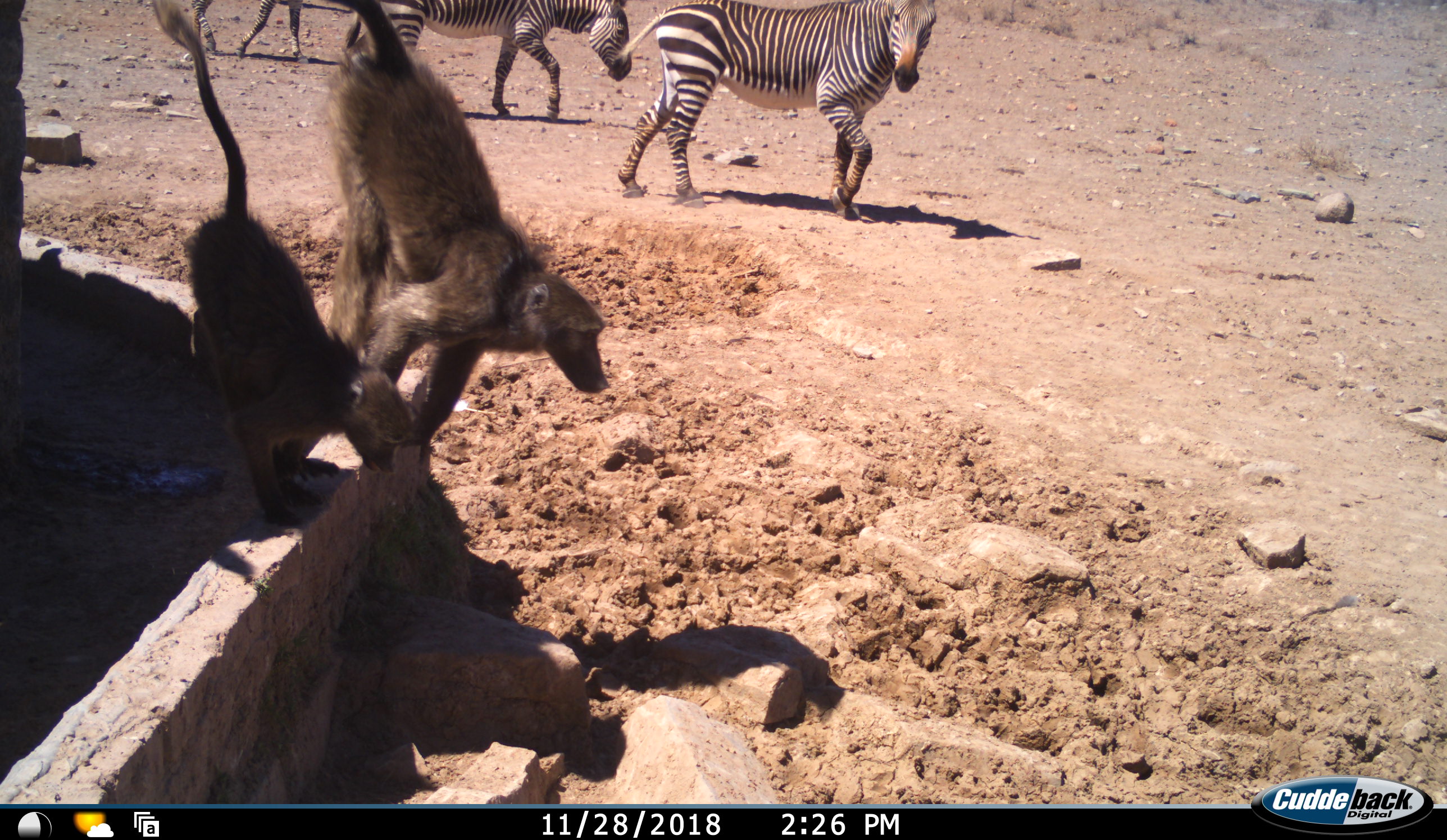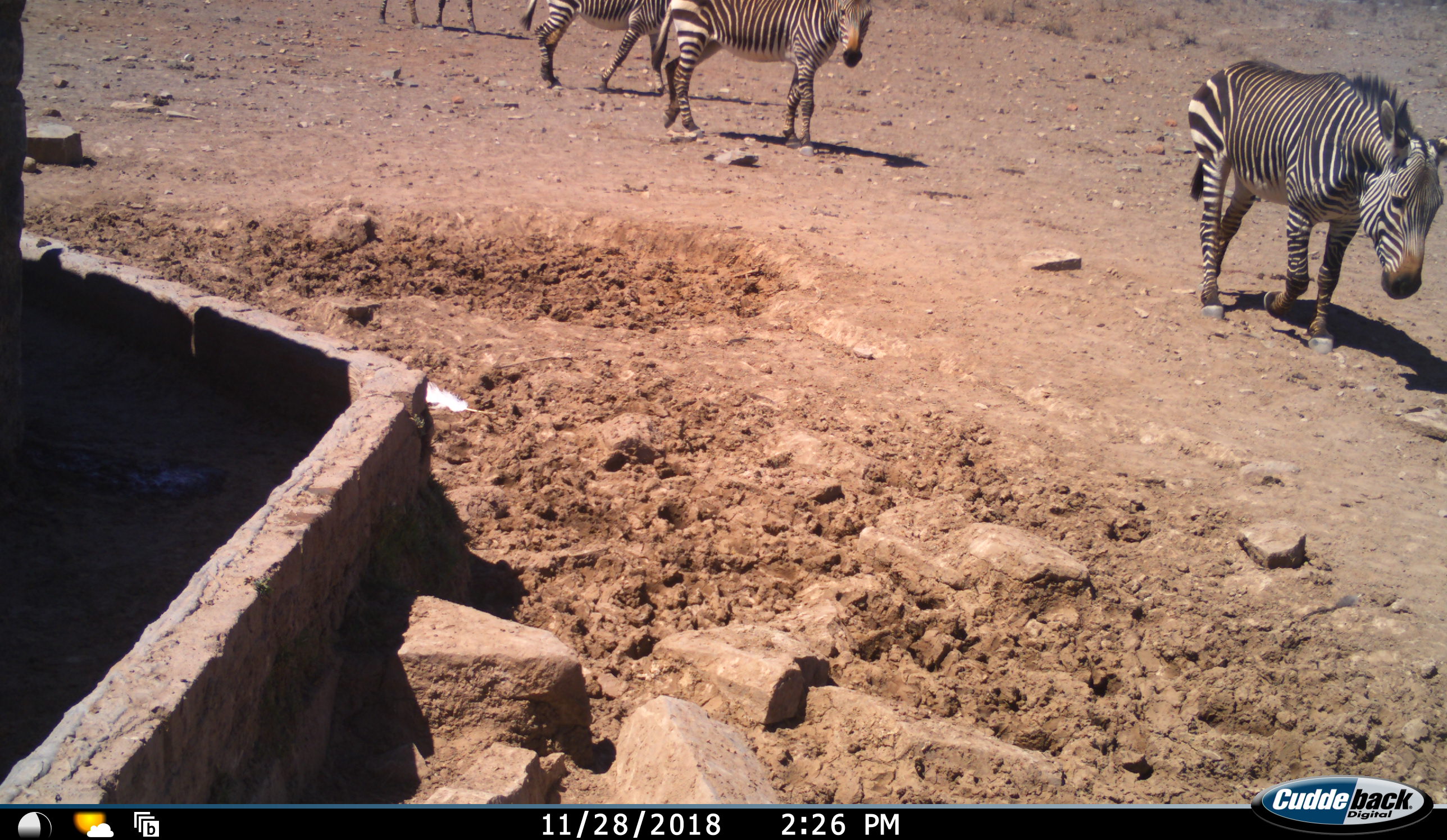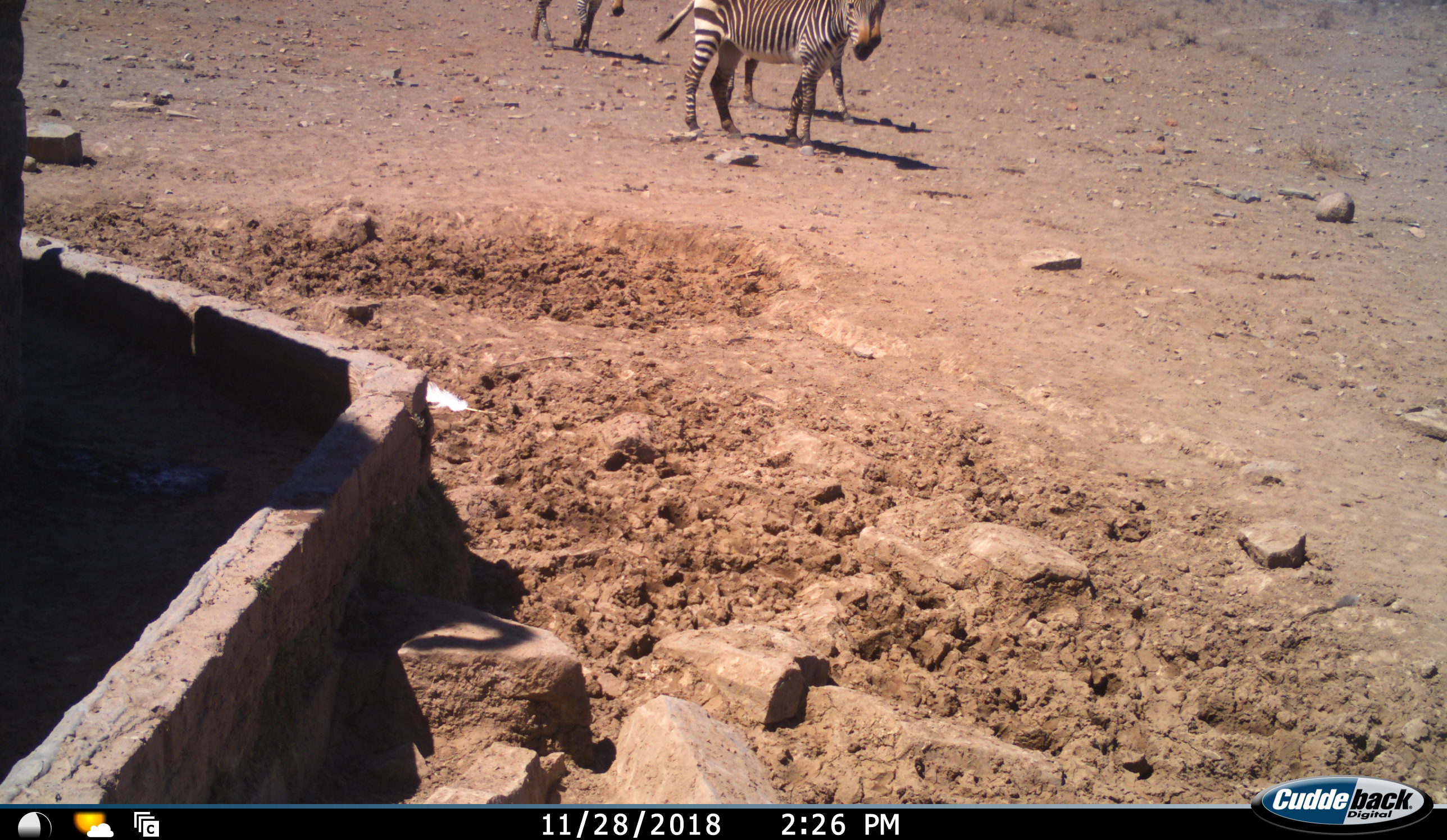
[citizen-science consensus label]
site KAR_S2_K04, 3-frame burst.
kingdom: Animalia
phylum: Chordata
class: Mammalia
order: Primates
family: Cercopithecidae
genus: Papio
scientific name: Papio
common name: baboon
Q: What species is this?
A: Baboon (Papio).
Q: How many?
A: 2.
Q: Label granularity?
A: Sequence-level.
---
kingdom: Animalia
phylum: Chordata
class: Mammalia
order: Perissodactyla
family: Equidae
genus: Equus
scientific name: Equus zebra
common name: mountain zebra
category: zebramountain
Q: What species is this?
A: Zebramountain (mountain zebra) (Equus zebra).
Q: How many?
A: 4.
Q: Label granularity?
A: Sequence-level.